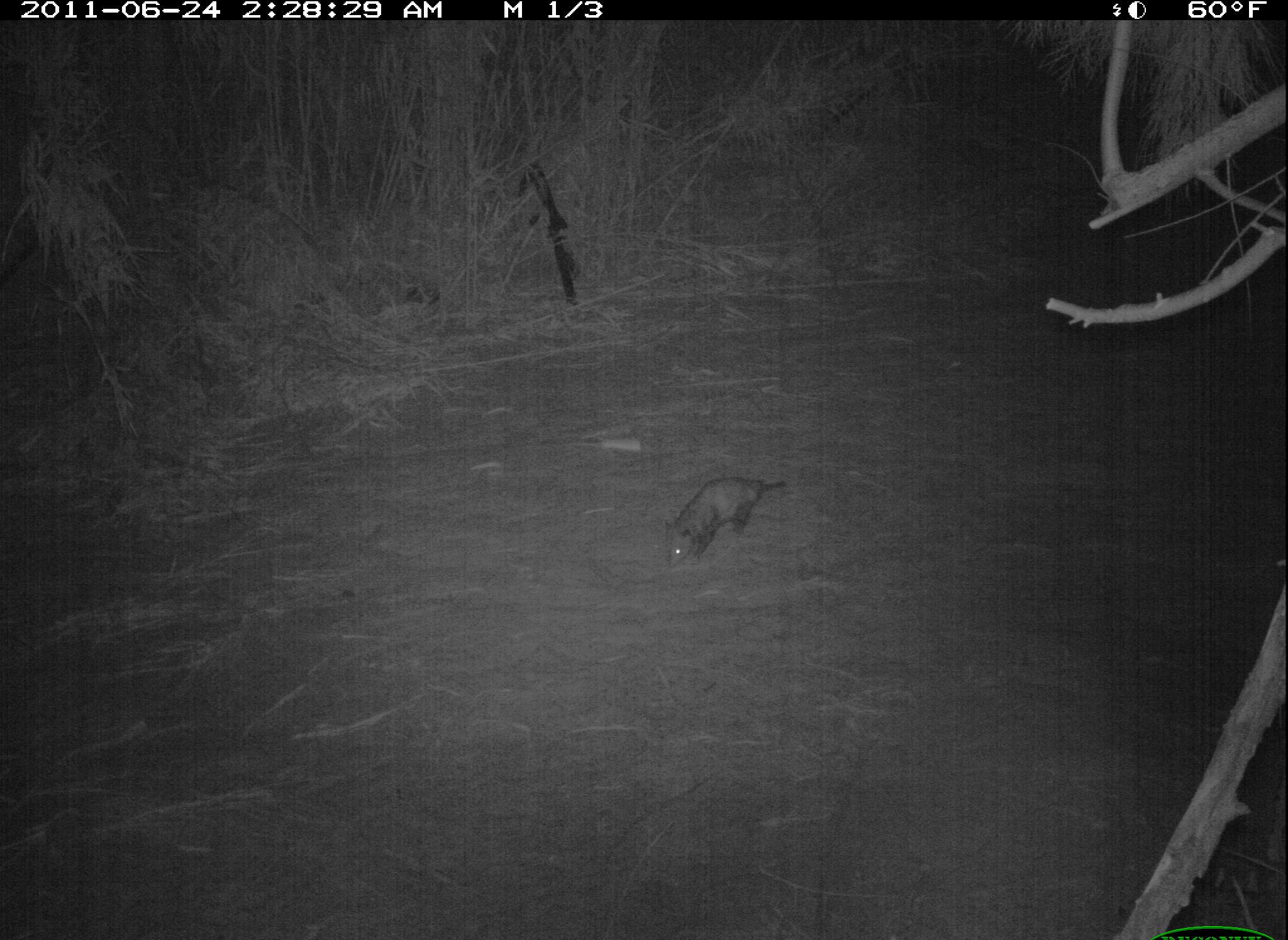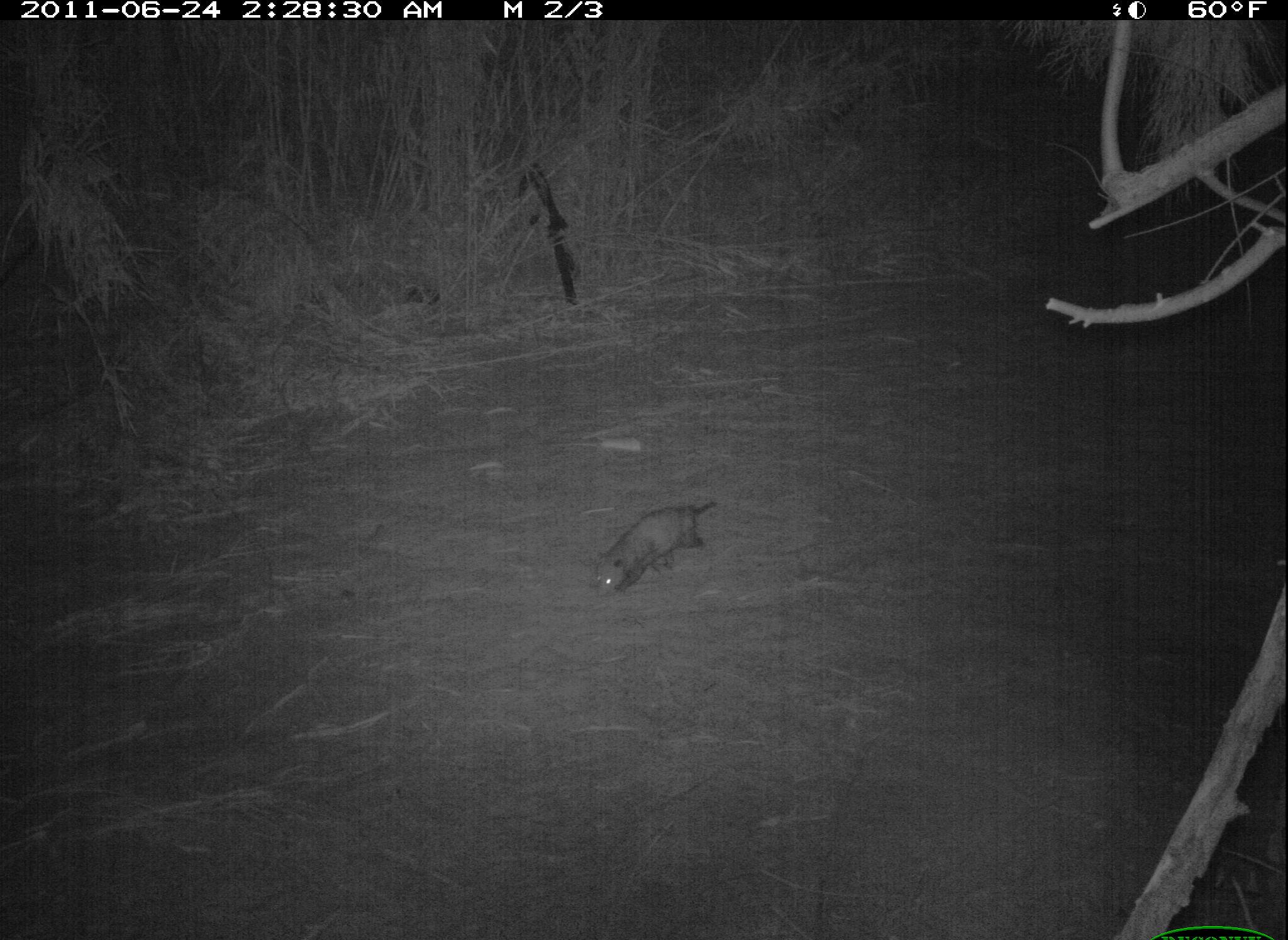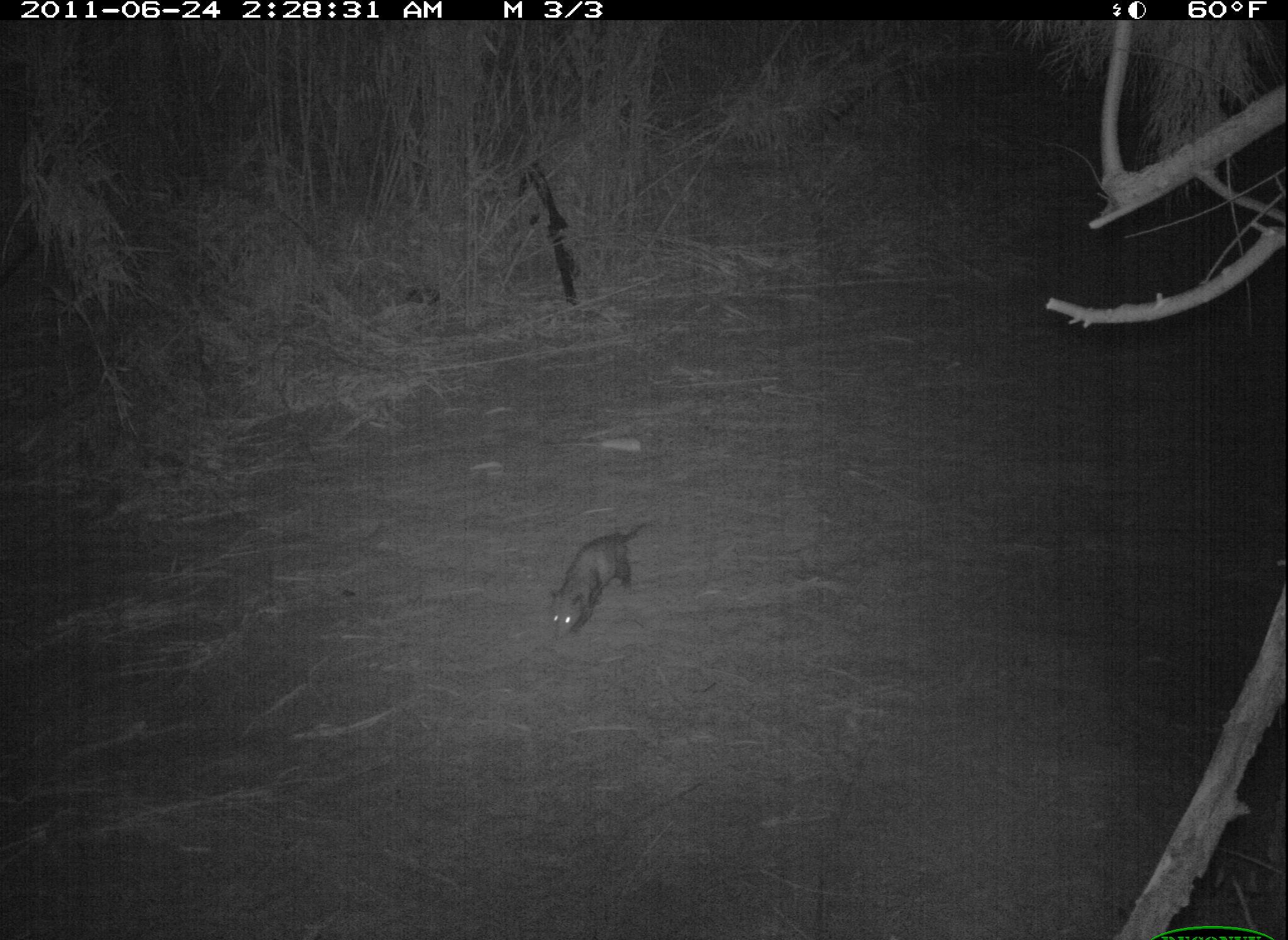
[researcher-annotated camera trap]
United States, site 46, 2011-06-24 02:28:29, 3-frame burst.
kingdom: Animalia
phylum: Chordata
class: Mammalia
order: Didelphimorphia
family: Didelphidae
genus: Didelphis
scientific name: Didelphis virginiana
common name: virginia opossum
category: opossum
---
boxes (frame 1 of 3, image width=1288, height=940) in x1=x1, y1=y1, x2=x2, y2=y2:
opossum: x1=654, y1=470, x2=800, y2=578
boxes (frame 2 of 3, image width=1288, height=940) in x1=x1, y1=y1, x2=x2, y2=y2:
opossum: x1=570, y1=491, x2=726, y2=609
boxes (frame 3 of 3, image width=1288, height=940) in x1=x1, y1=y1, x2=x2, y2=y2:
opossum: x1=536, y1=509, x2=662, y2=651